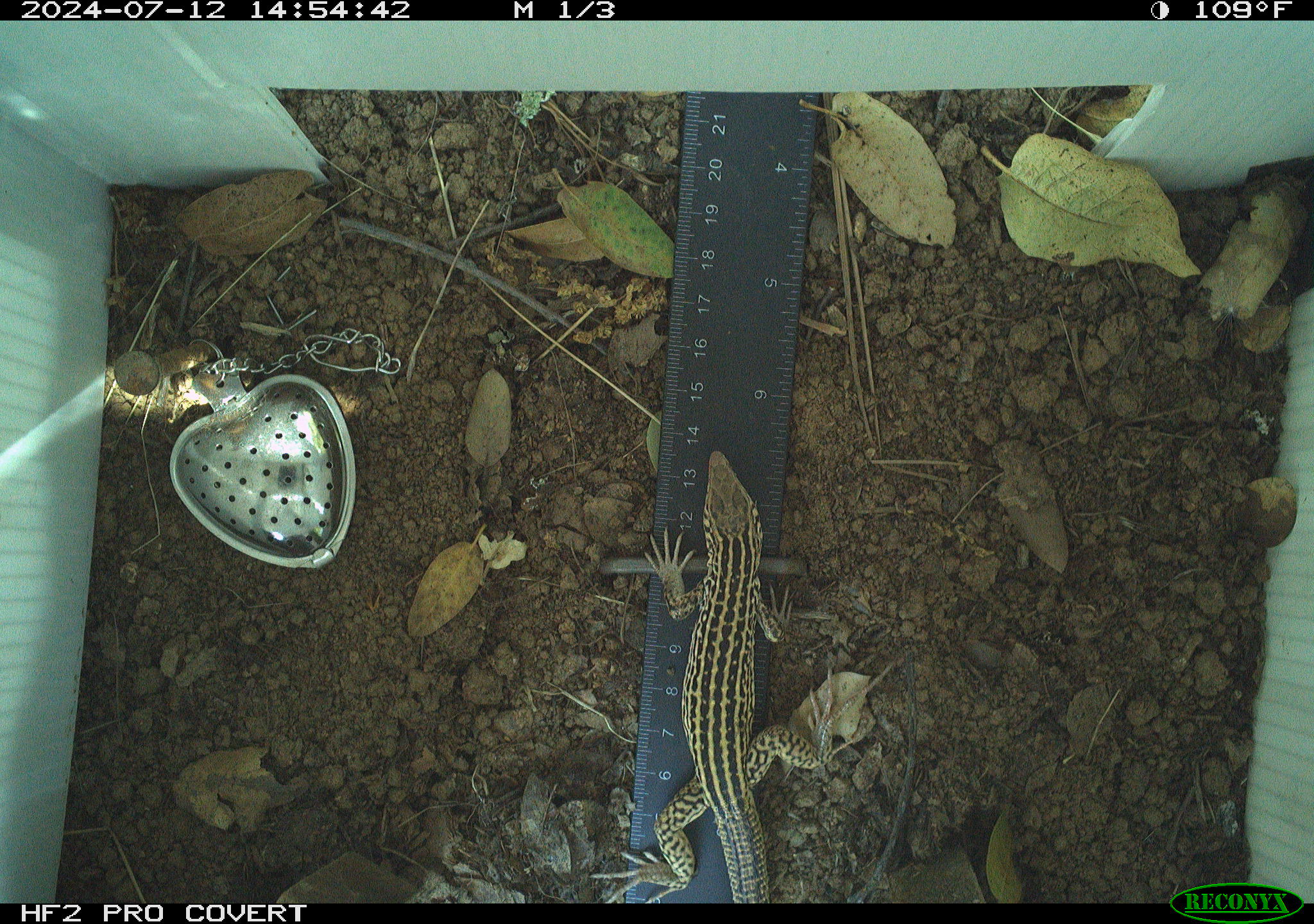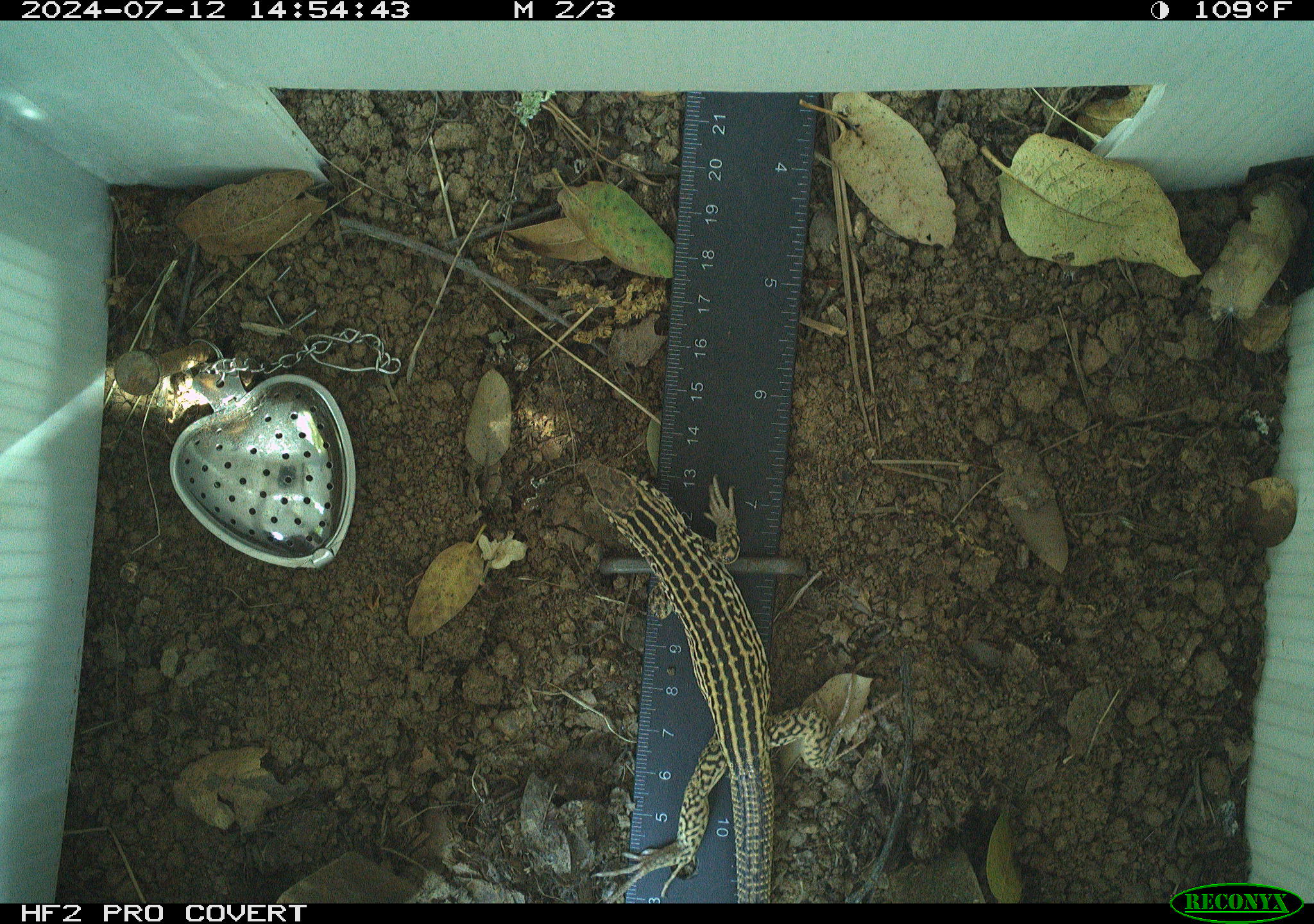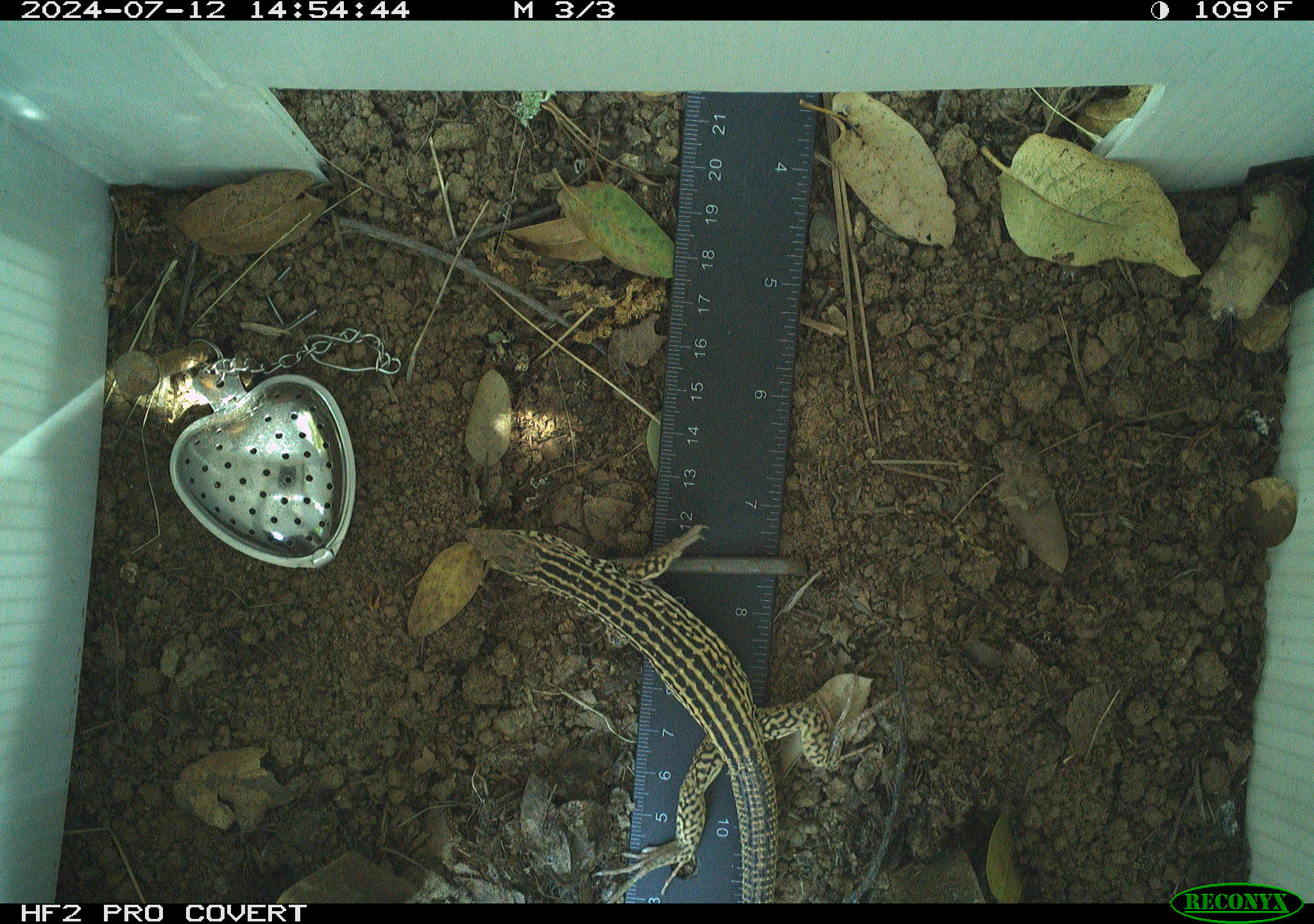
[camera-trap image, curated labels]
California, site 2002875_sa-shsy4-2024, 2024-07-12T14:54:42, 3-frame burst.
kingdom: Animalia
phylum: Chordata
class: Reptilia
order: Squamata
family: Teiidae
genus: Aspidoscelis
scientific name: Aspidoscelis tigris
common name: western whiptail